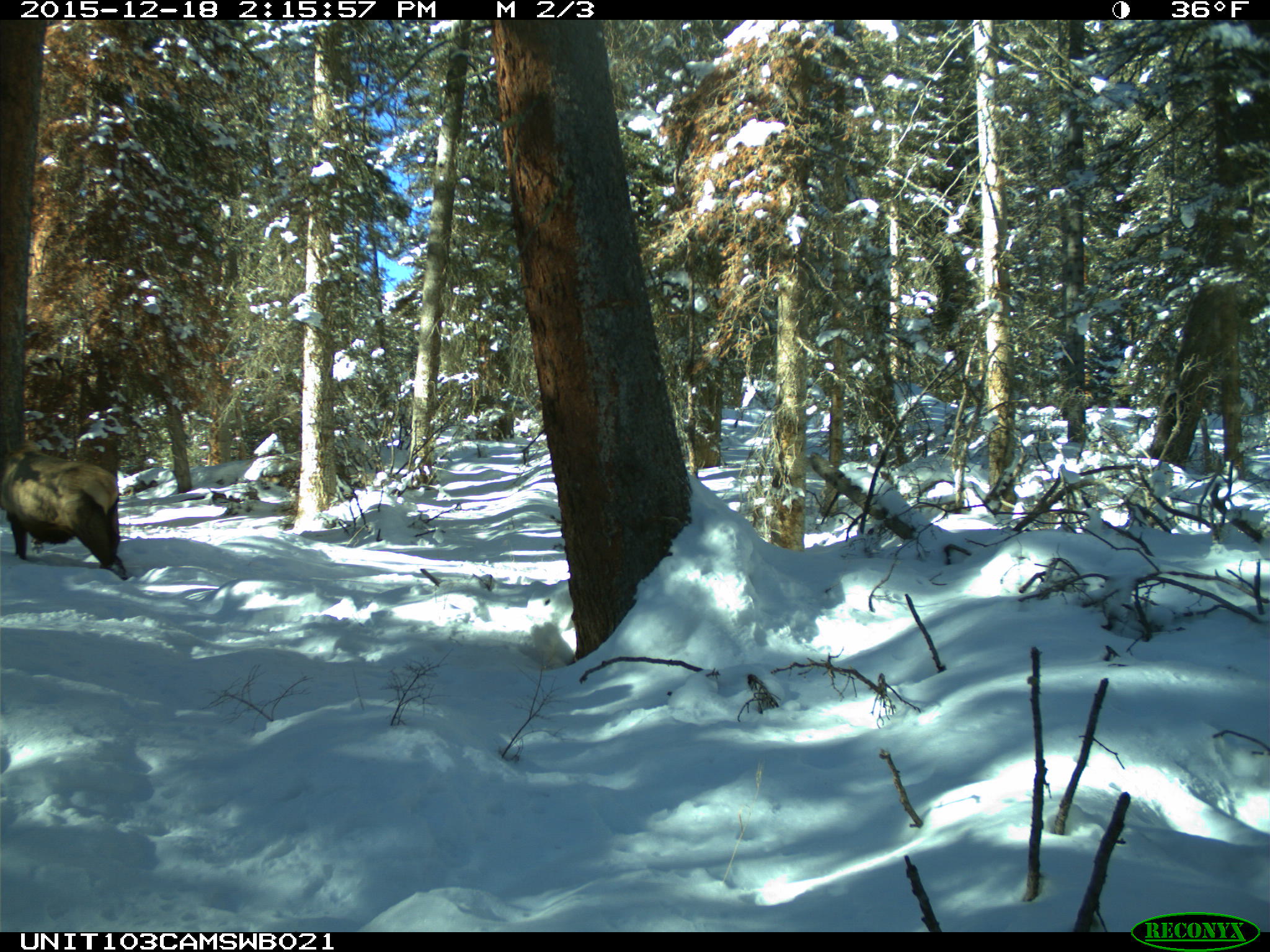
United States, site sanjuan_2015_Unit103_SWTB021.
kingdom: Animalia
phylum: Chordata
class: Mammalia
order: Artiodactyla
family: Cervidae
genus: Cervus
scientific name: Cervus elaphus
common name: red deer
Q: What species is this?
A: Cervus elaphus (red deer).